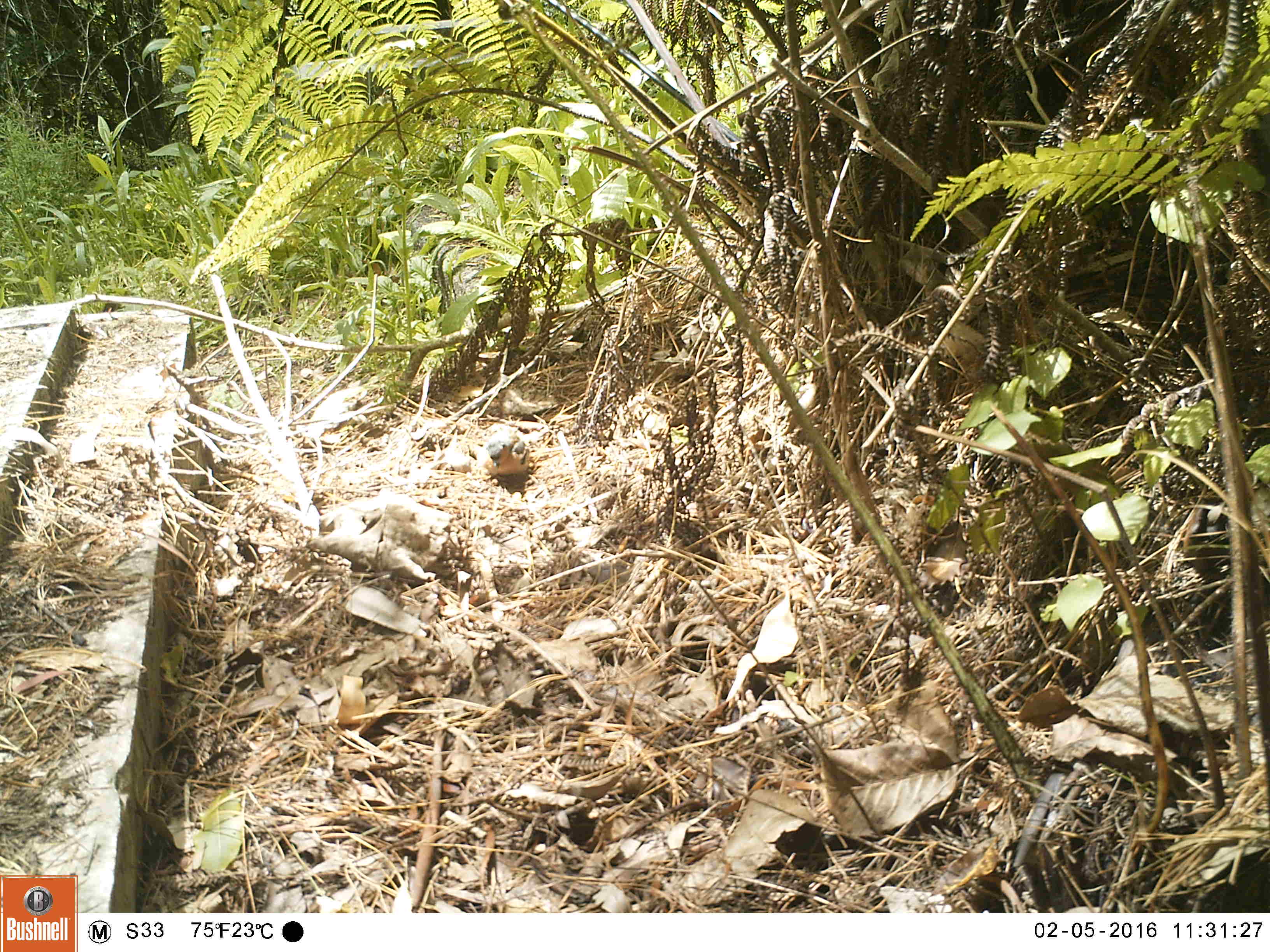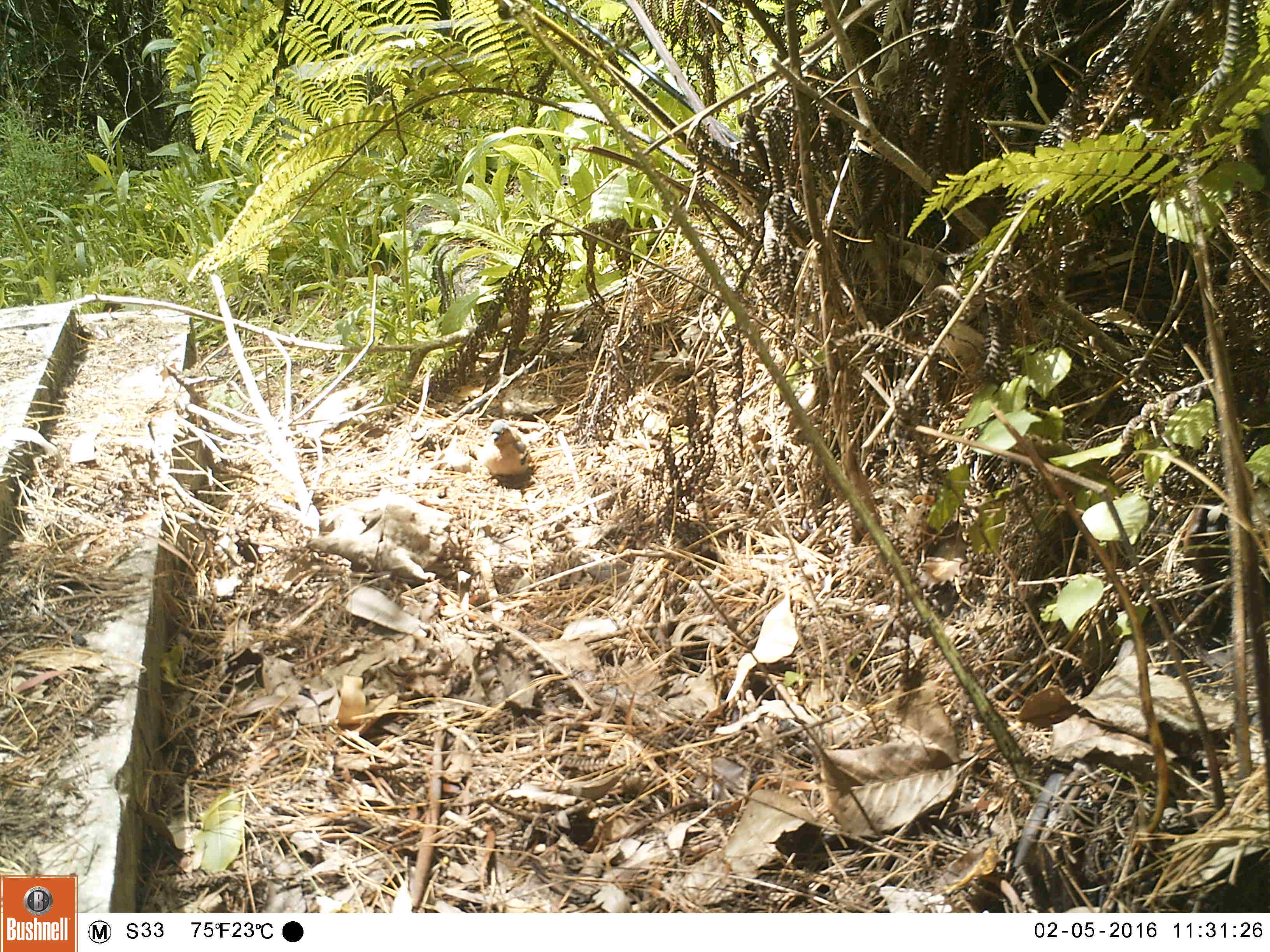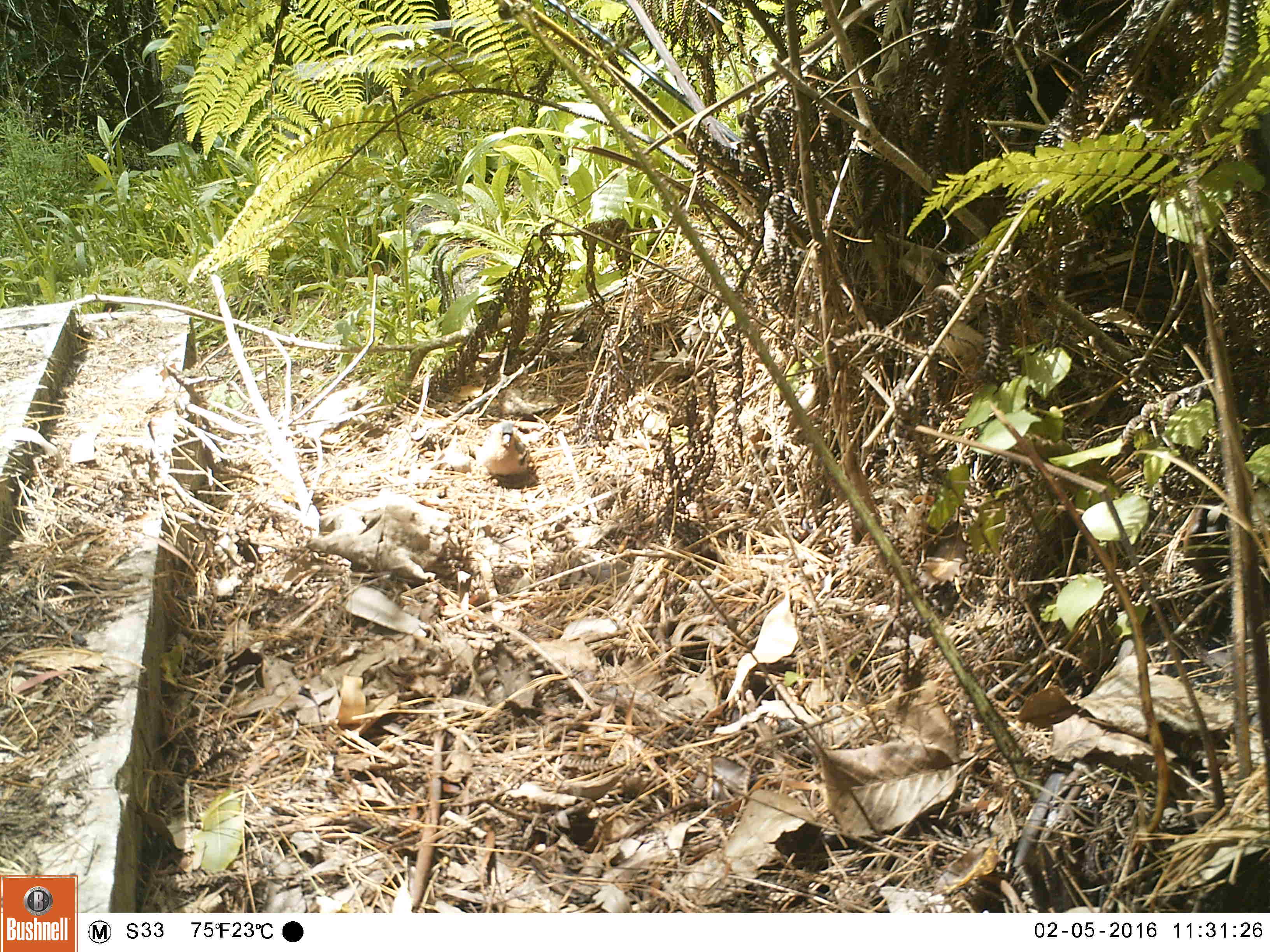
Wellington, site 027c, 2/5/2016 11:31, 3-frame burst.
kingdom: Animalia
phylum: Chordata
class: Aves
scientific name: Aves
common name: bird